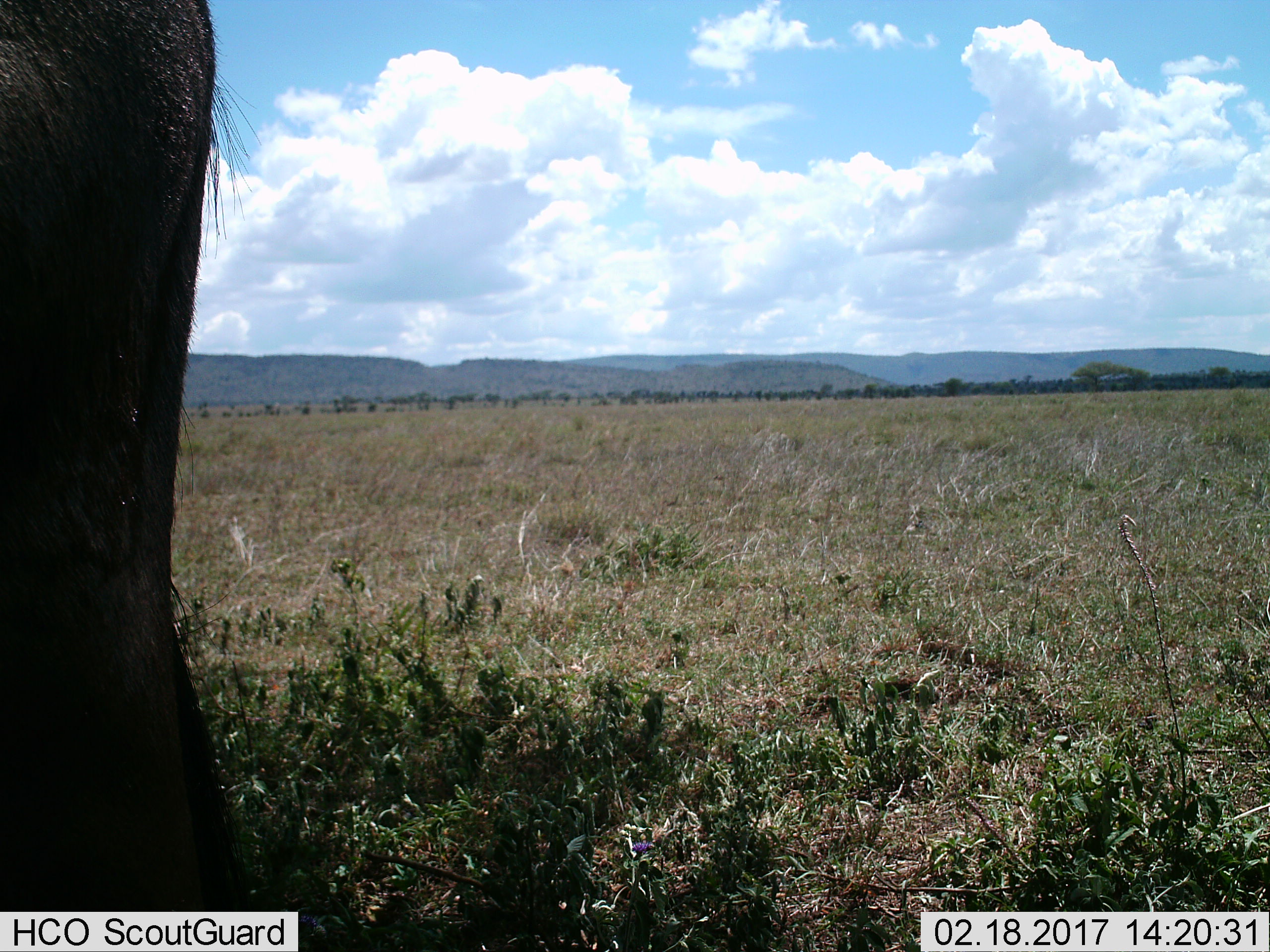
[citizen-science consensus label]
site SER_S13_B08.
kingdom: Animalia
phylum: Chordata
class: Mammalia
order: Artiodactyla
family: Bovidae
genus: Connochaetes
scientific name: Connochaetes taurinus taurinus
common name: blue wildebeest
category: wildebeestblue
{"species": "wildebeestblue (blue wildebeest) (Connochaetes taurinus taurinus)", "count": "1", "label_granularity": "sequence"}